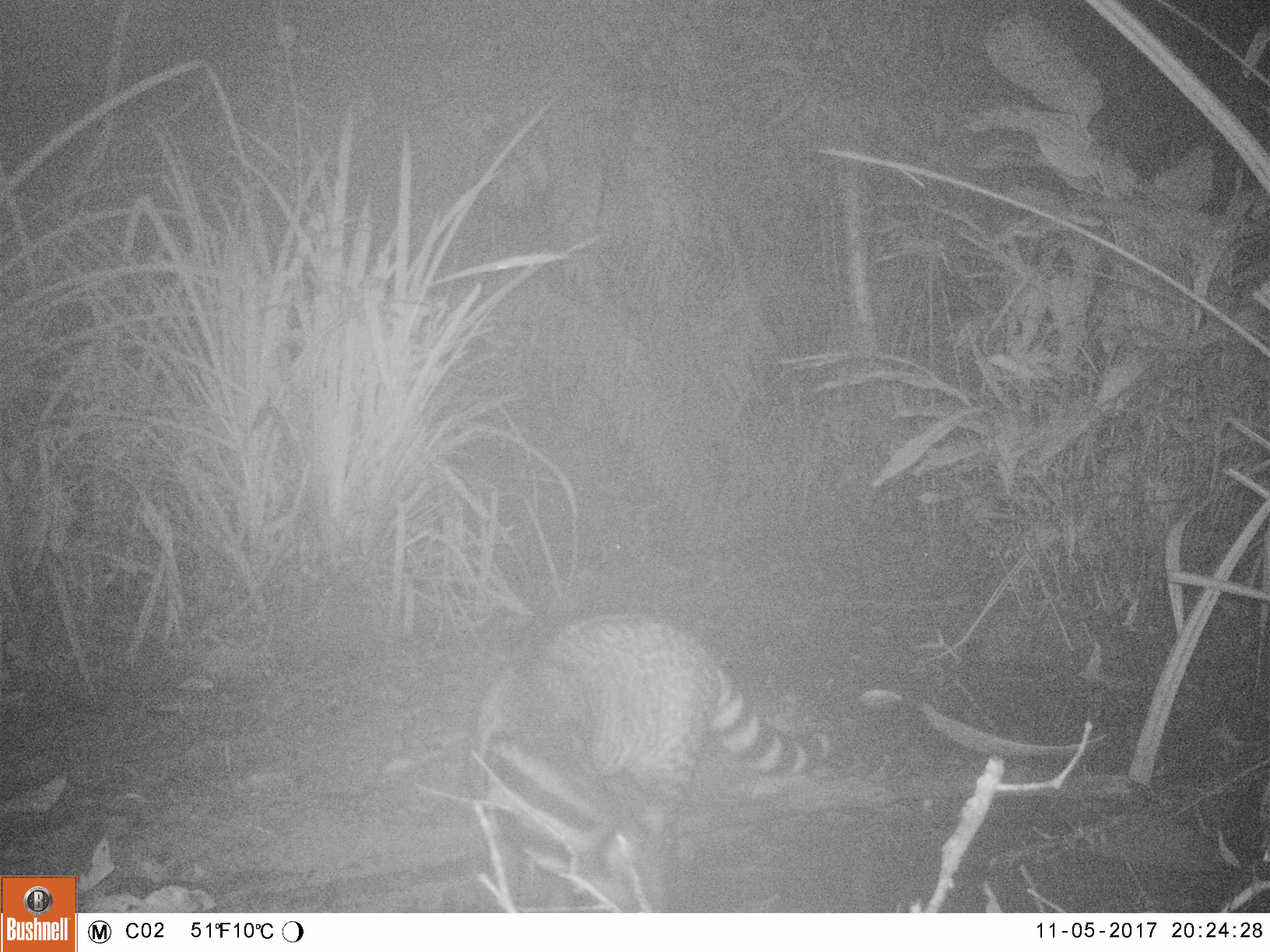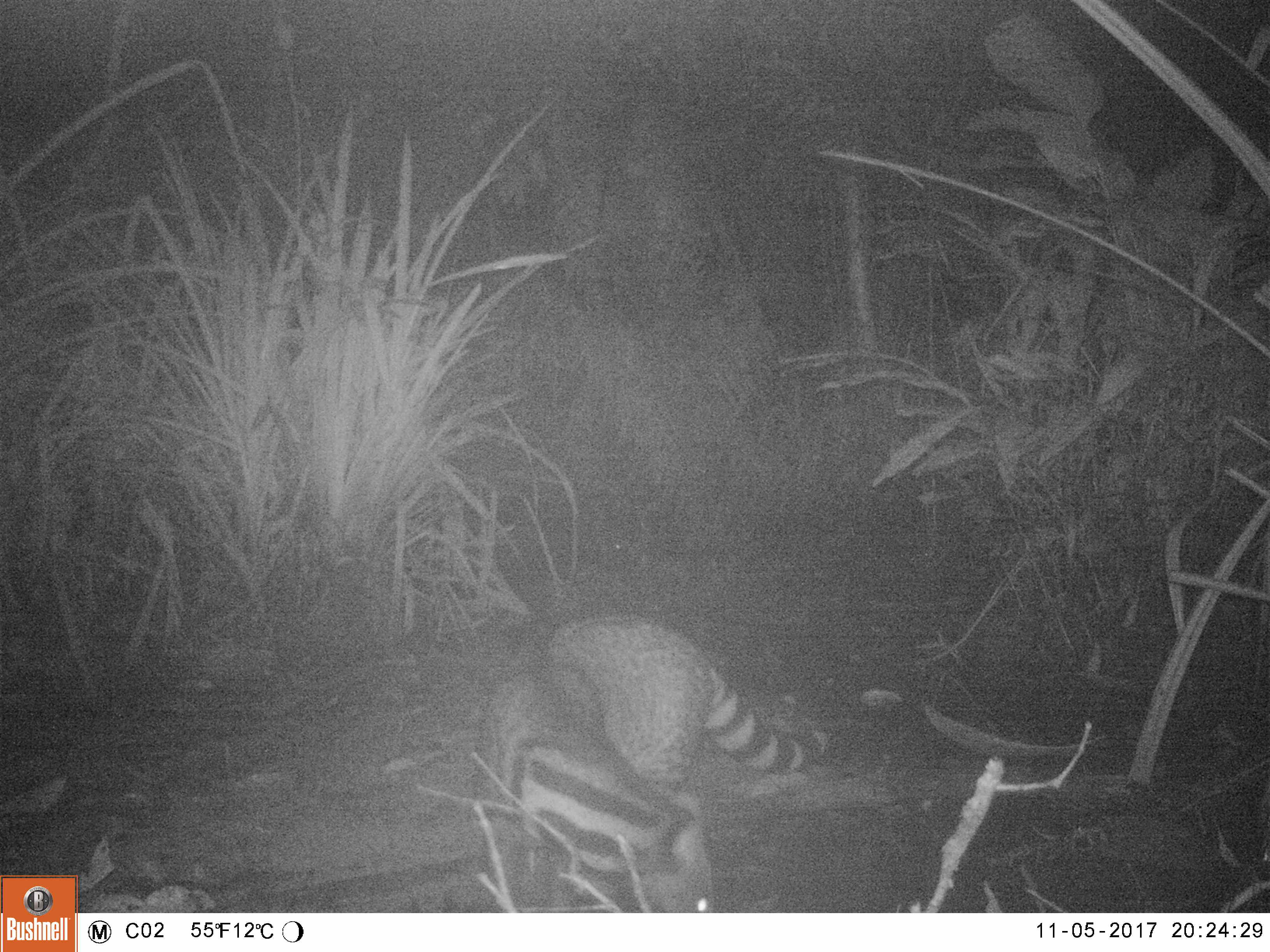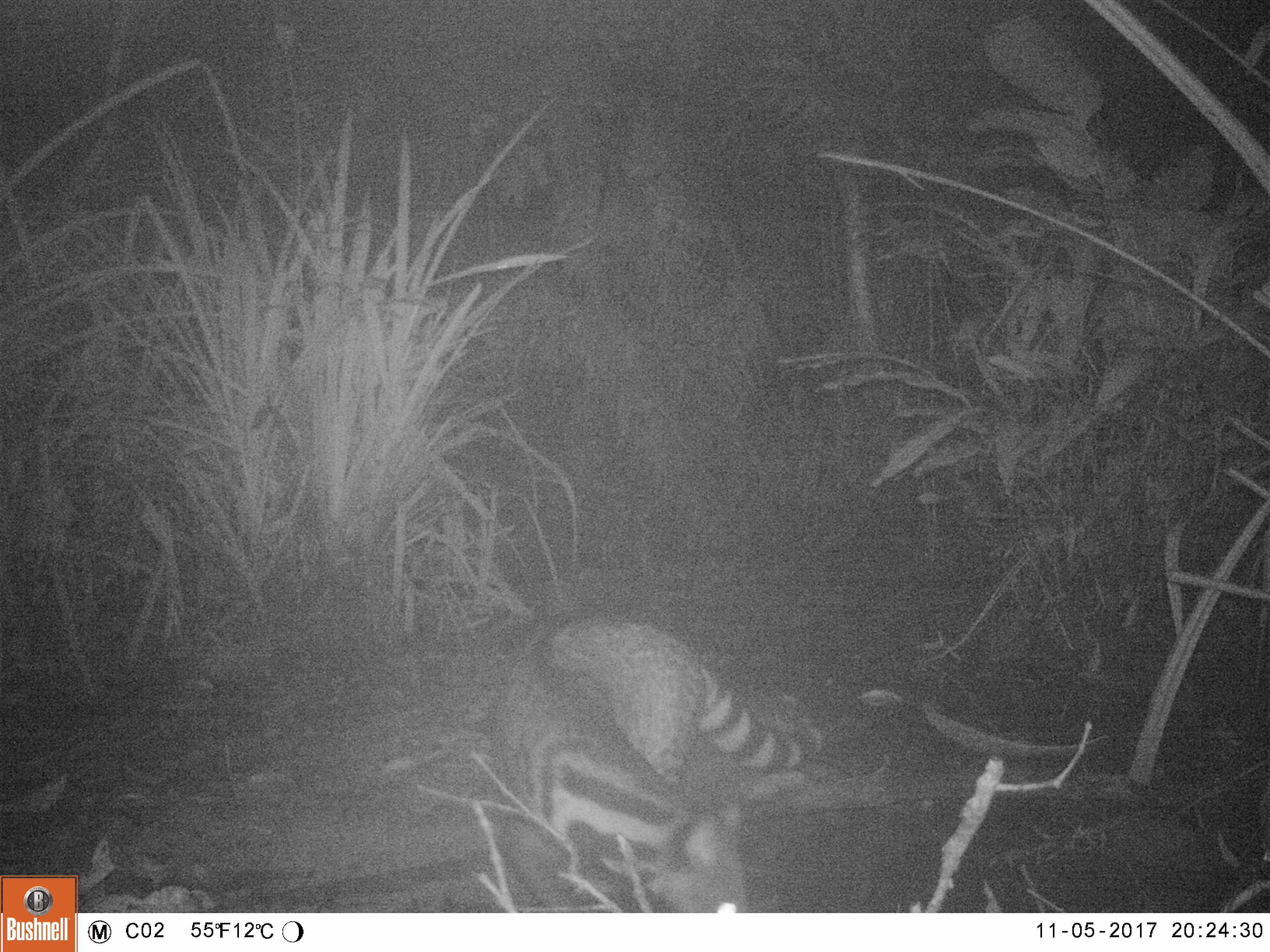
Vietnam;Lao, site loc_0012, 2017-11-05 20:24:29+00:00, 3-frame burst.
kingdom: Animalia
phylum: Chordata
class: Mammalia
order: Carnivora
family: Viverridae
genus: Viverra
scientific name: Viverra zibetha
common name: large indian civet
Large indian civet (Viverra zibetha). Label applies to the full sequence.